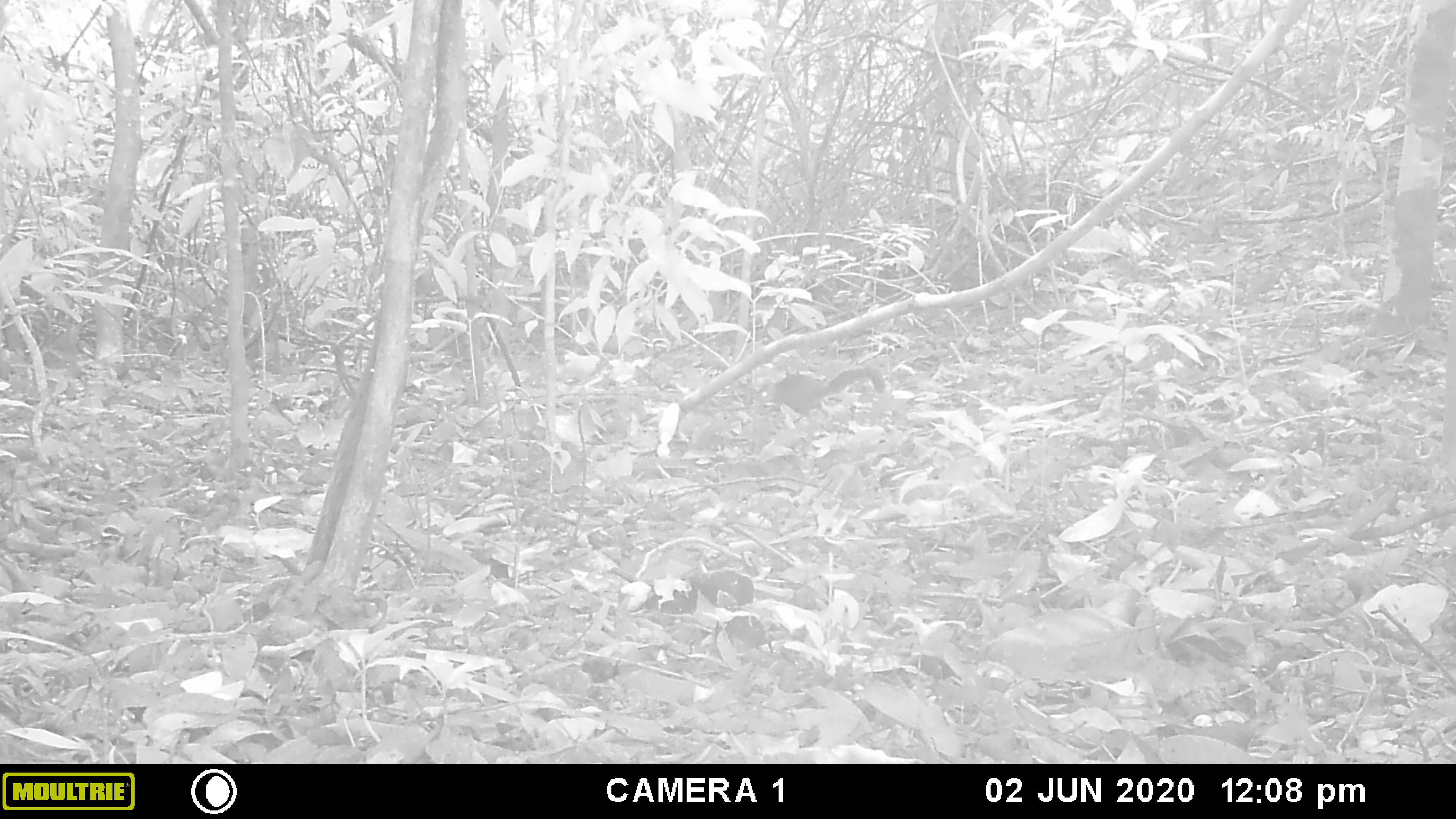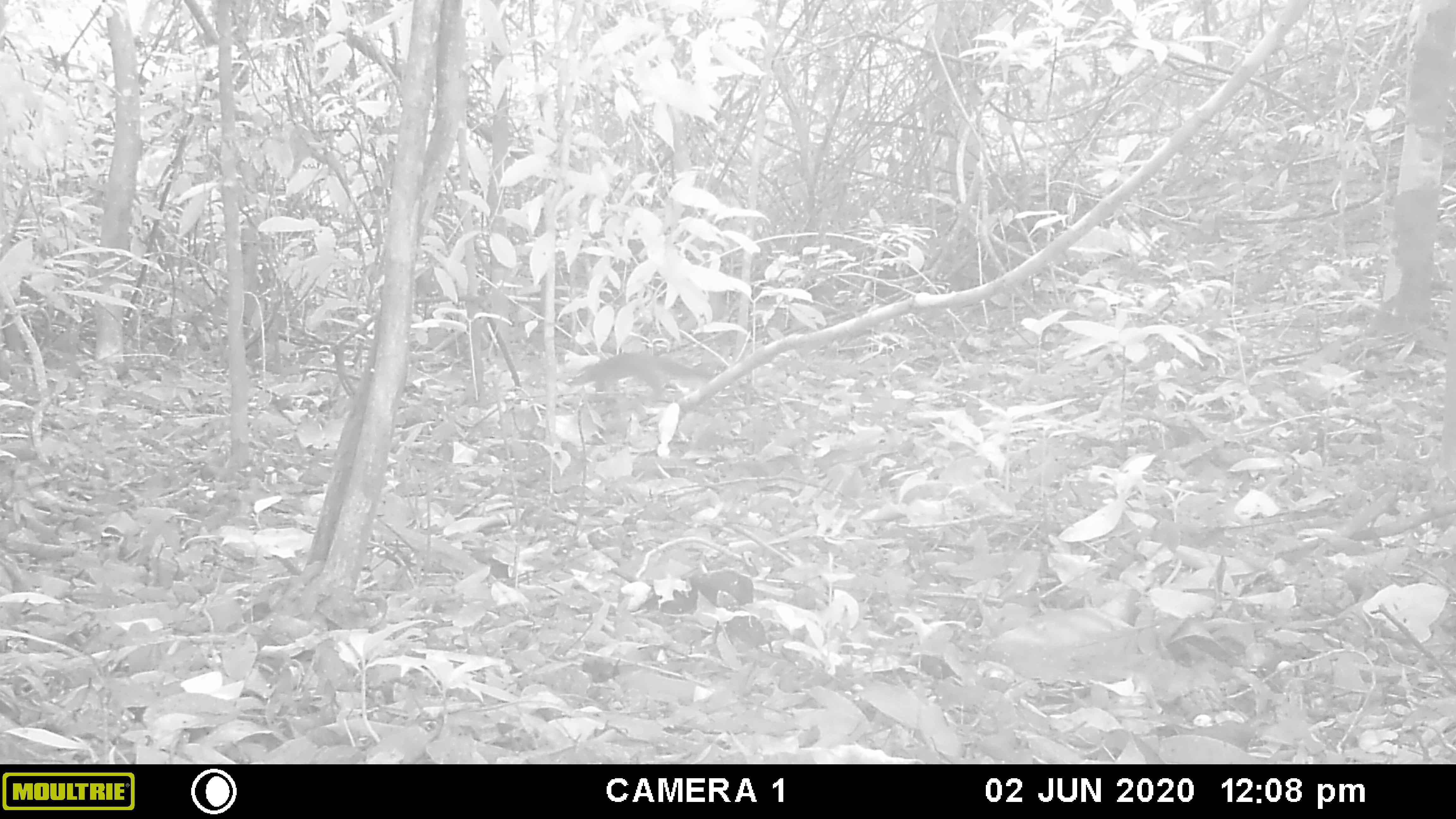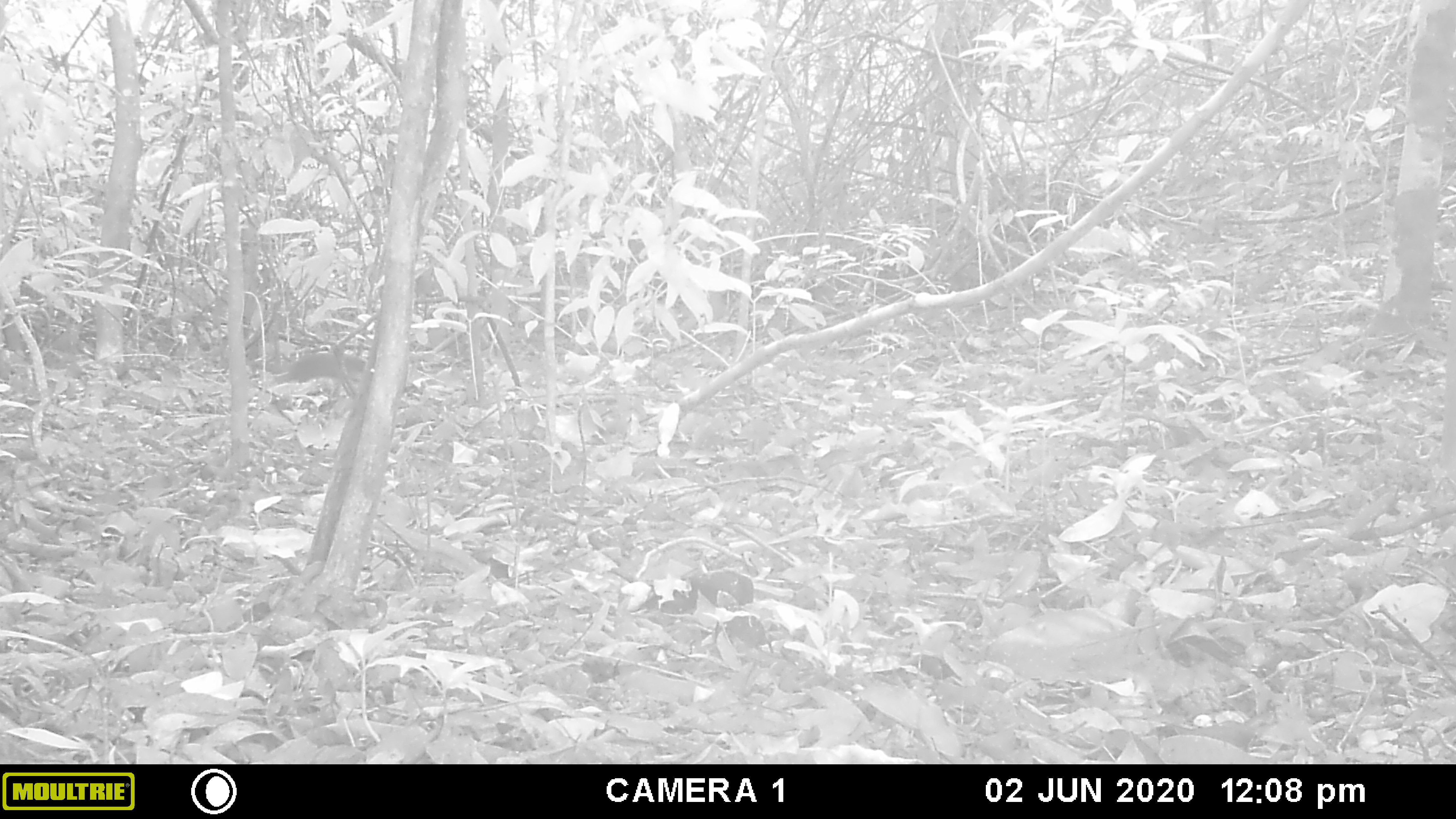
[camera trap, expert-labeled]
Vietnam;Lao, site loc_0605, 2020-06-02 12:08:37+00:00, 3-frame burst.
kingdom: Animalia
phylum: Chordata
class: Mammalia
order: Rodentia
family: Sciuridae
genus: Dremomys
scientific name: Dremomys rufigenis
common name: red-cheeked squirrel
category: red cheeked squirrel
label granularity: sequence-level